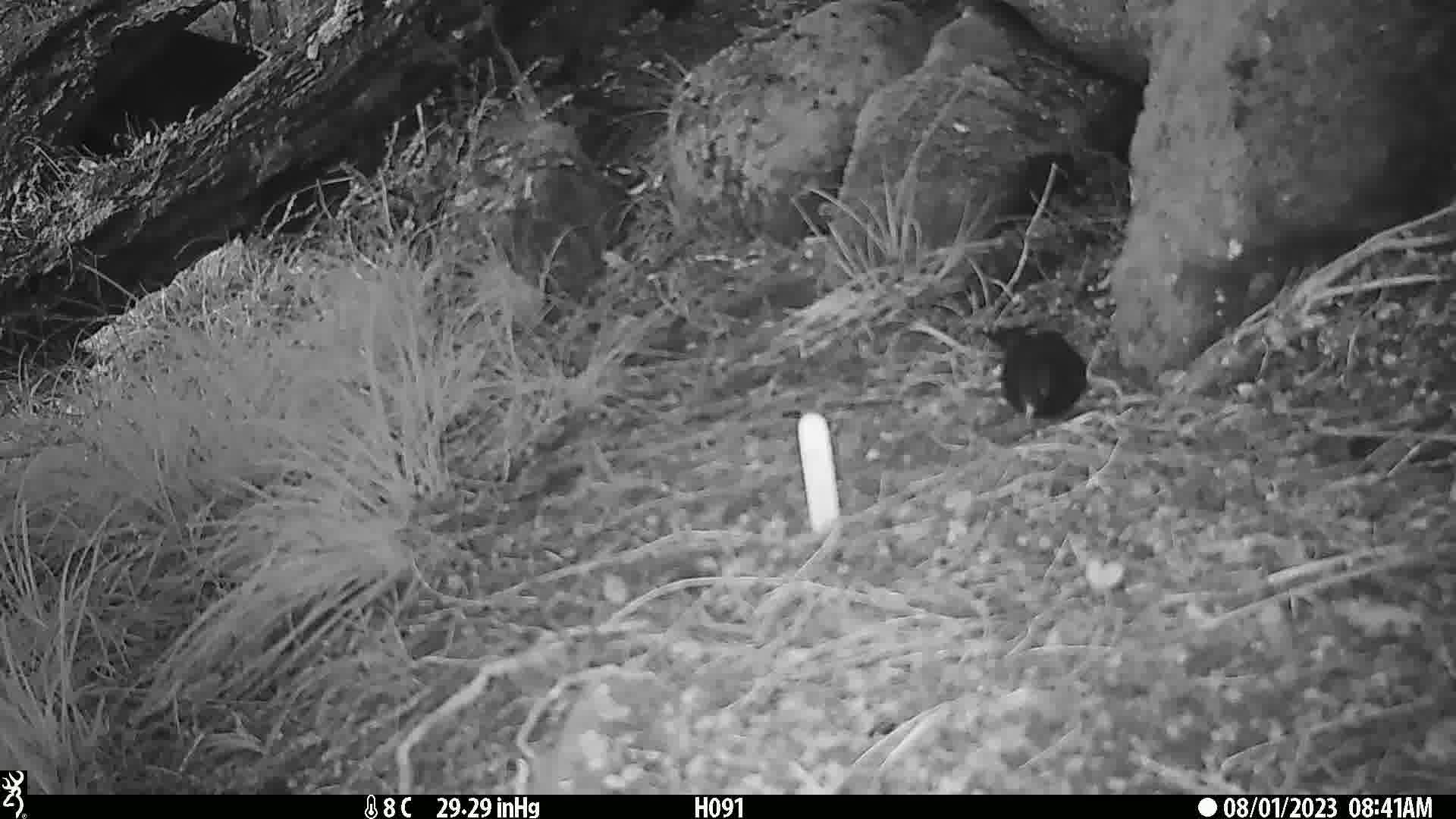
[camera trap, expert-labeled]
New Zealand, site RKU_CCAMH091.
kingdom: Animalia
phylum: Chordata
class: Aves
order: Passeriformes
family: Turdidae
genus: Turdus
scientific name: Turdus merula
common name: eurasian blackbird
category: blackbird